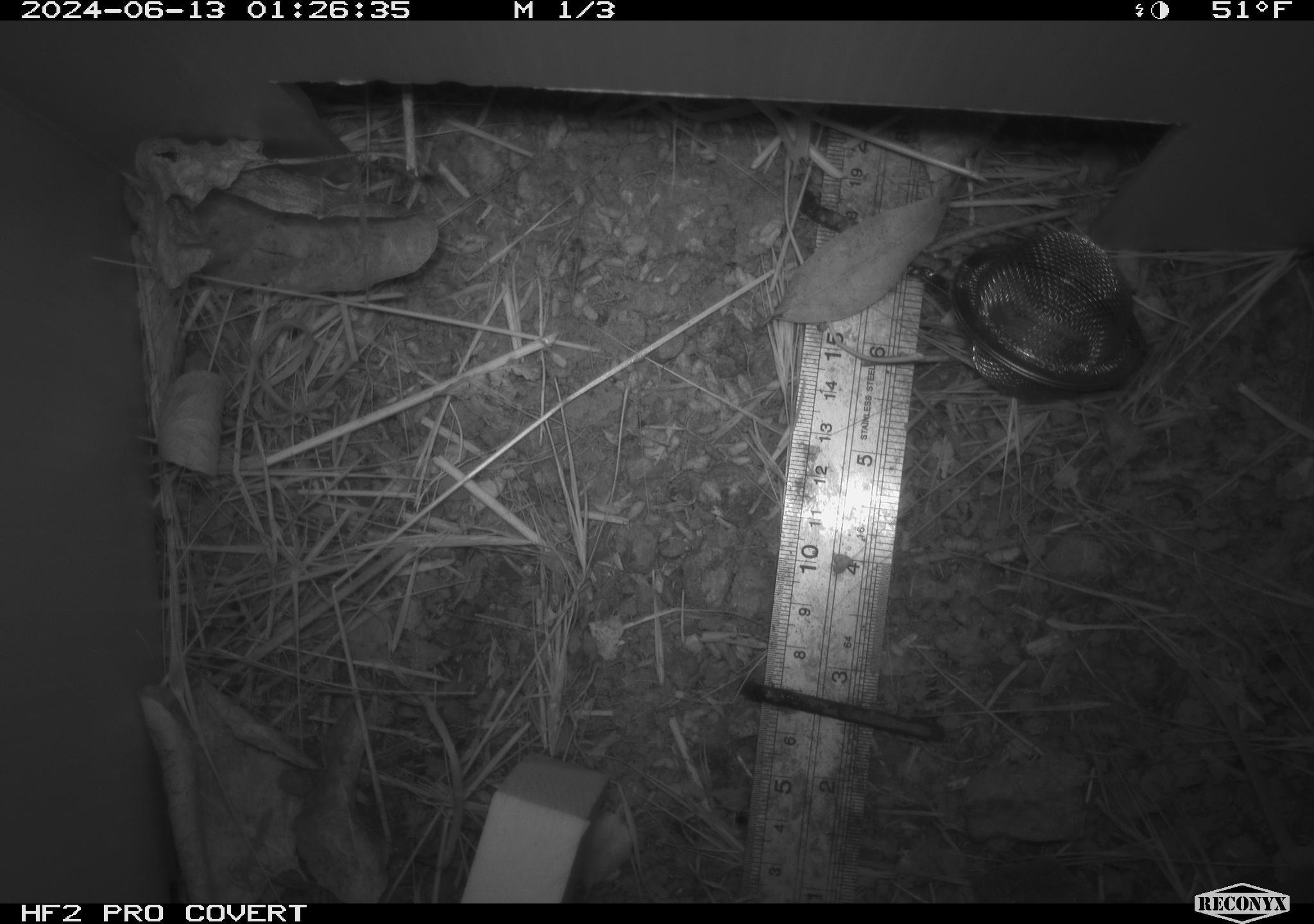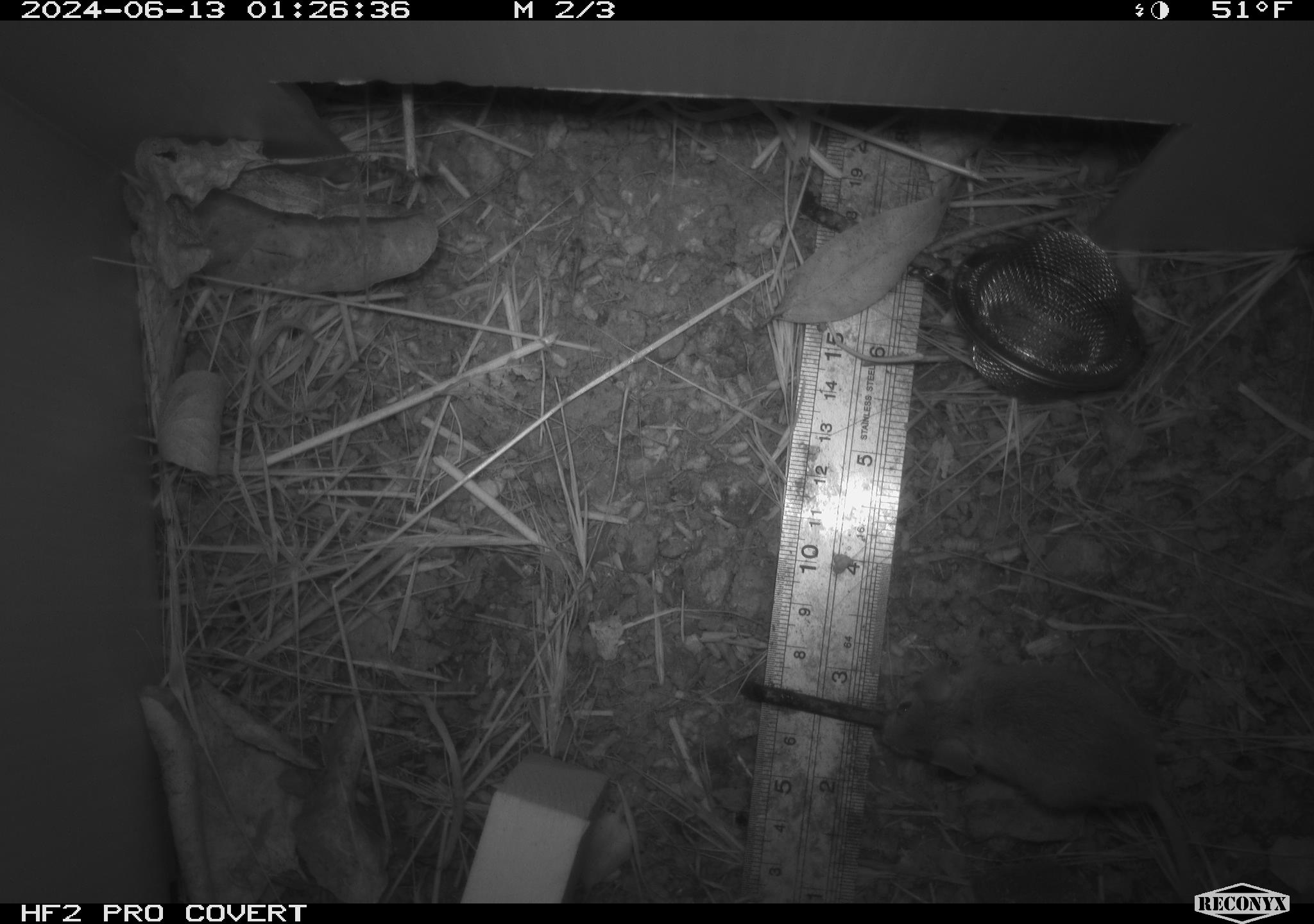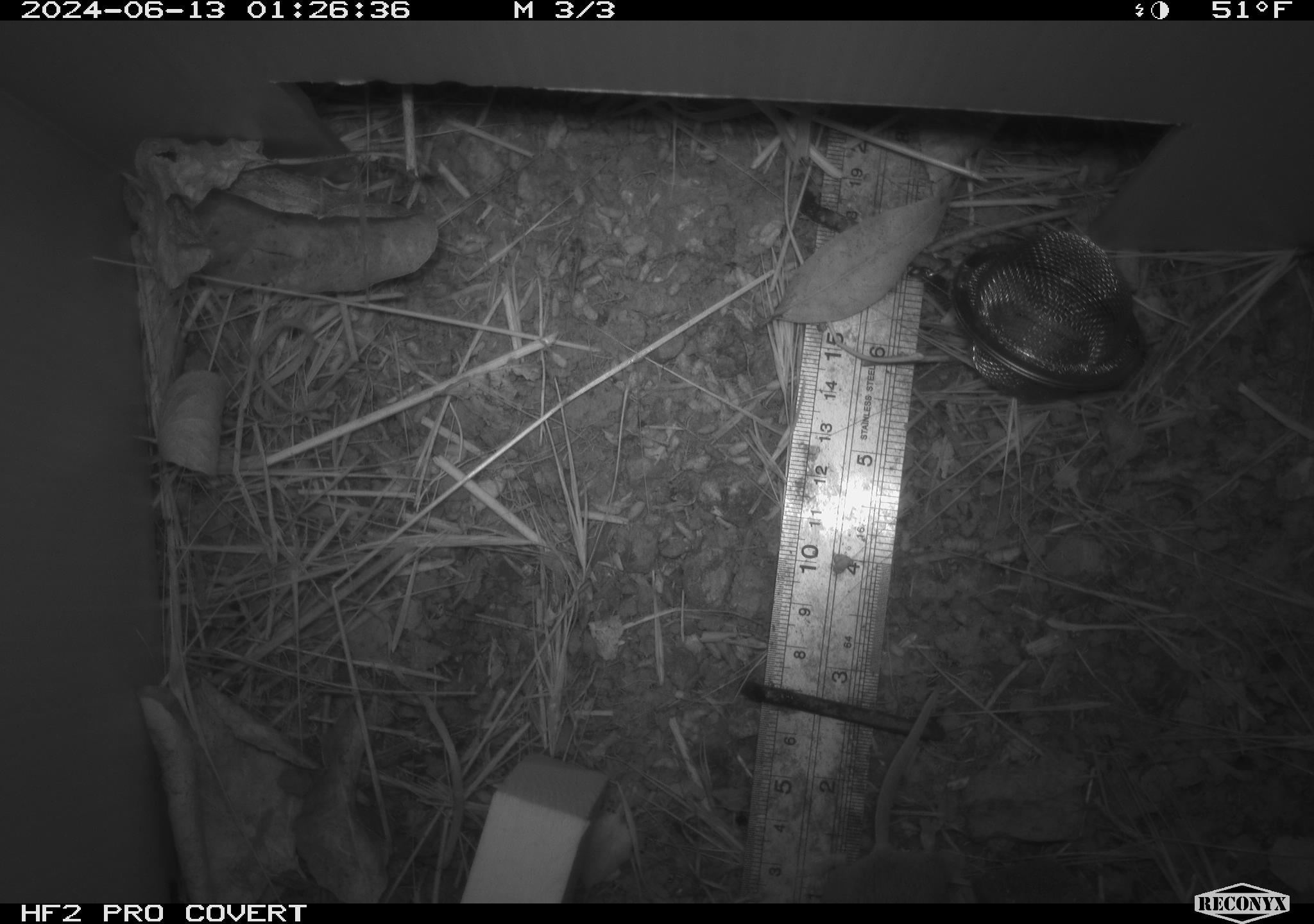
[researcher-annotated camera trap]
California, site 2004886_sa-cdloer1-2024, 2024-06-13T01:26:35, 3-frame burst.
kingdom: Animalia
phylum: Chordata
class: Mammalia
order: Rodentia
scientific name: Rodentia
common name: mouse species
Mouse species (Rodentia).